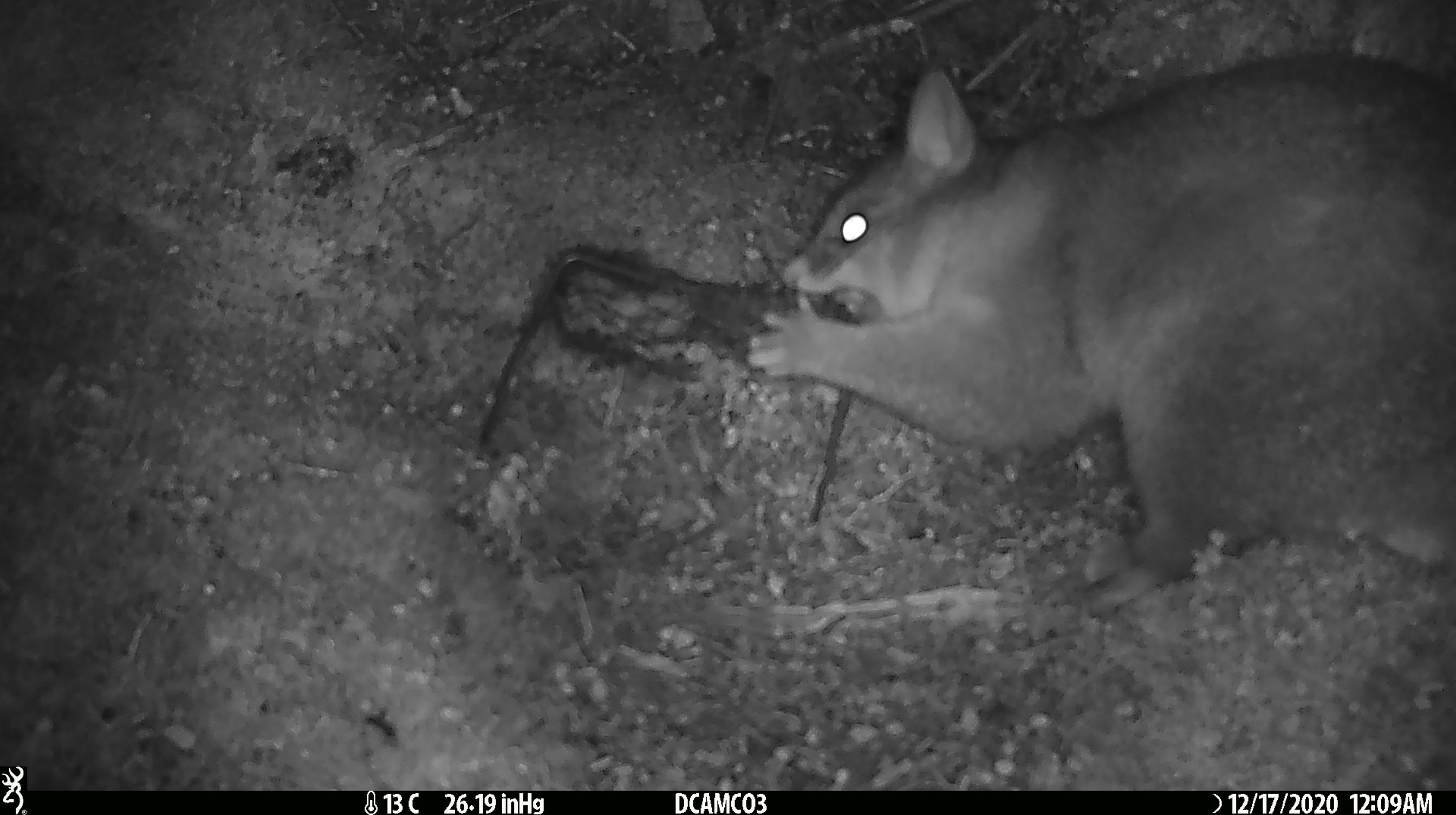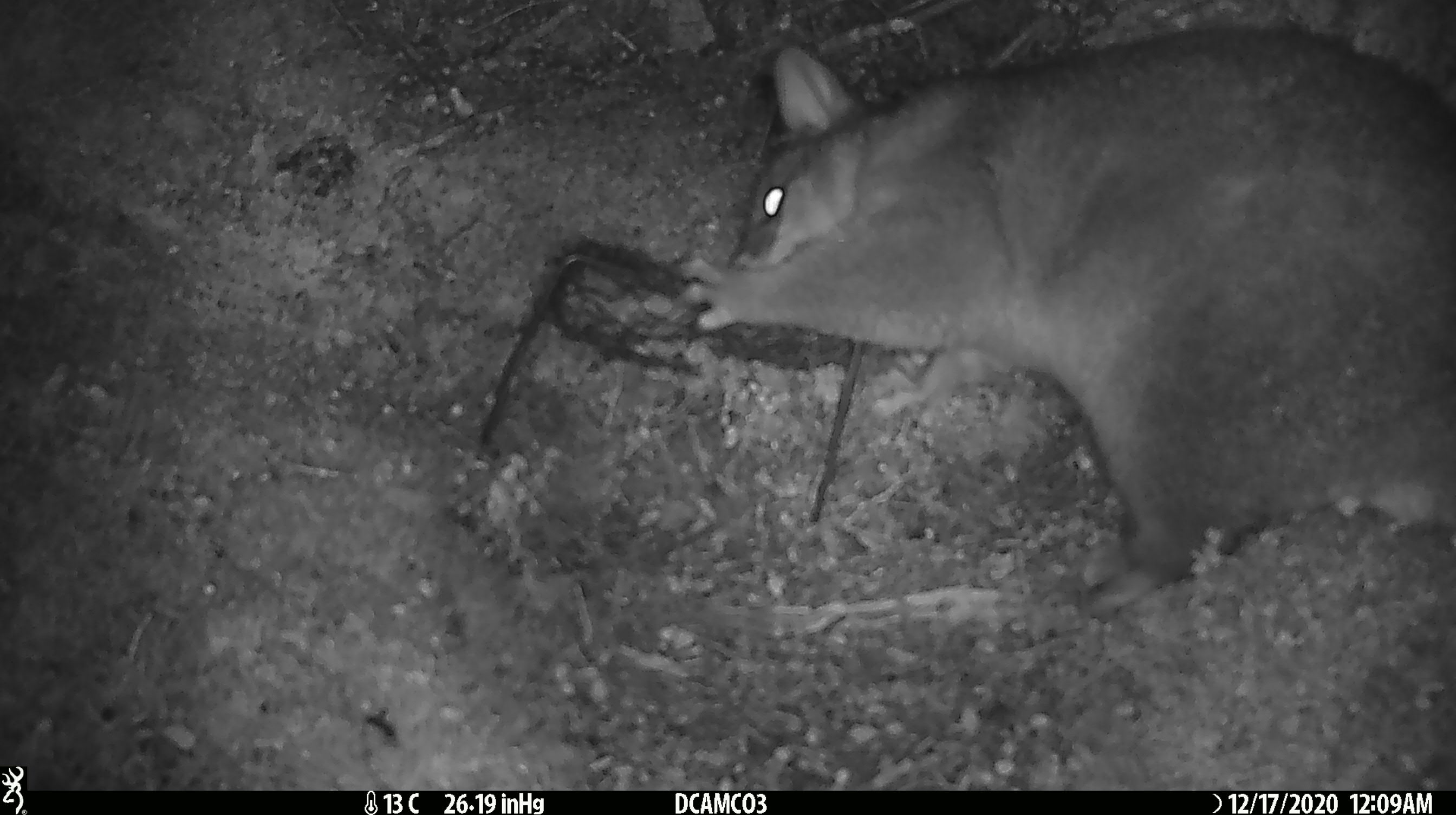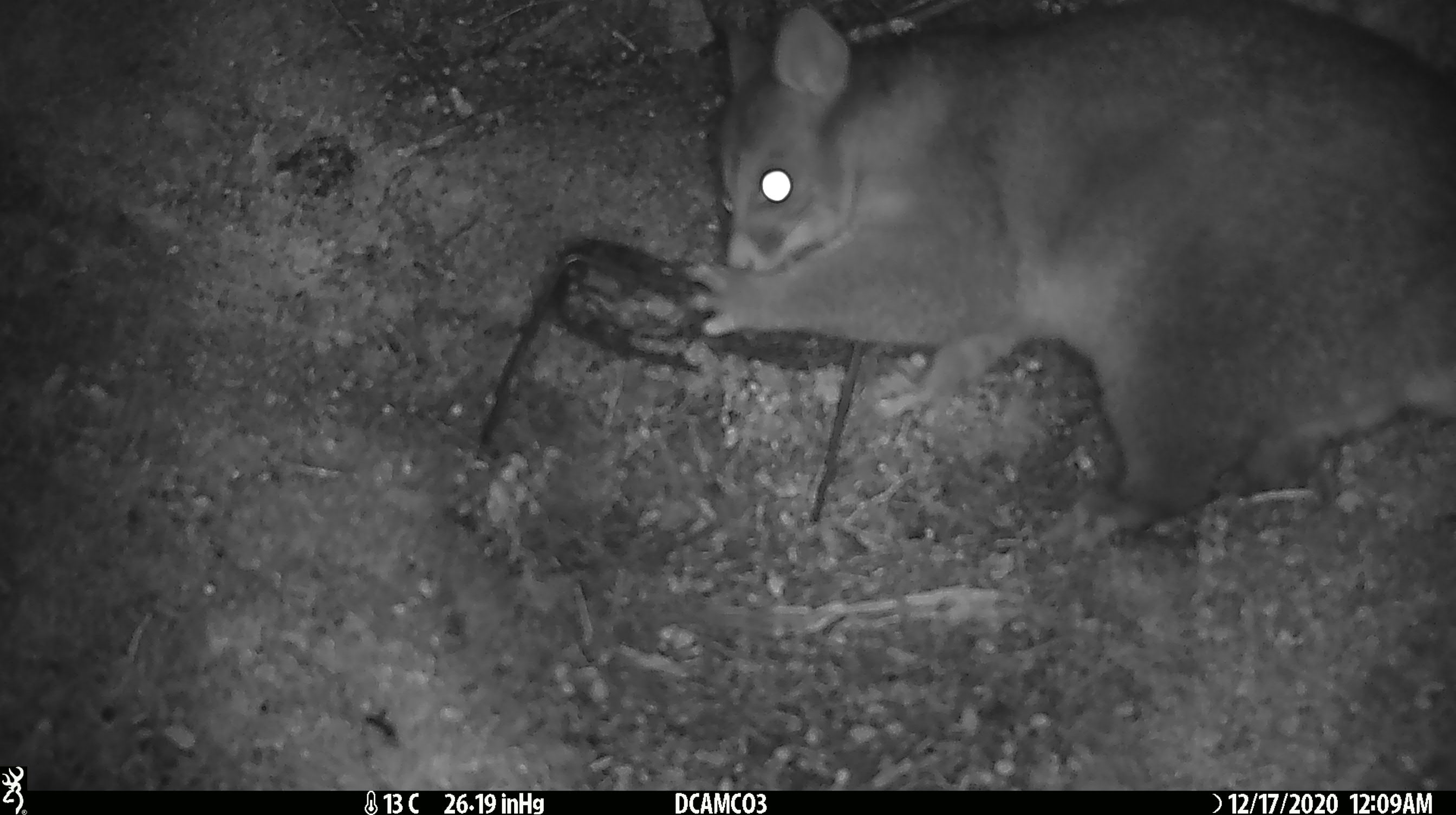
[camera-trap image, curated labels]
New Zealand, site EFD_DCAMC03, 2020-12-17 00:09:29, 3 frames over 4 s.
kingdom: Animalia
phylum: Chordata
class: Mammalia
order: Diprotodontia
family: Phalangeridae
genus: Trichosurus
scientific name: Trichosurus vulpecula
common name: common brushtail possum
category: possum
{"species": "possum (common brushtail possum) (Trichosurus vulpecula)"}